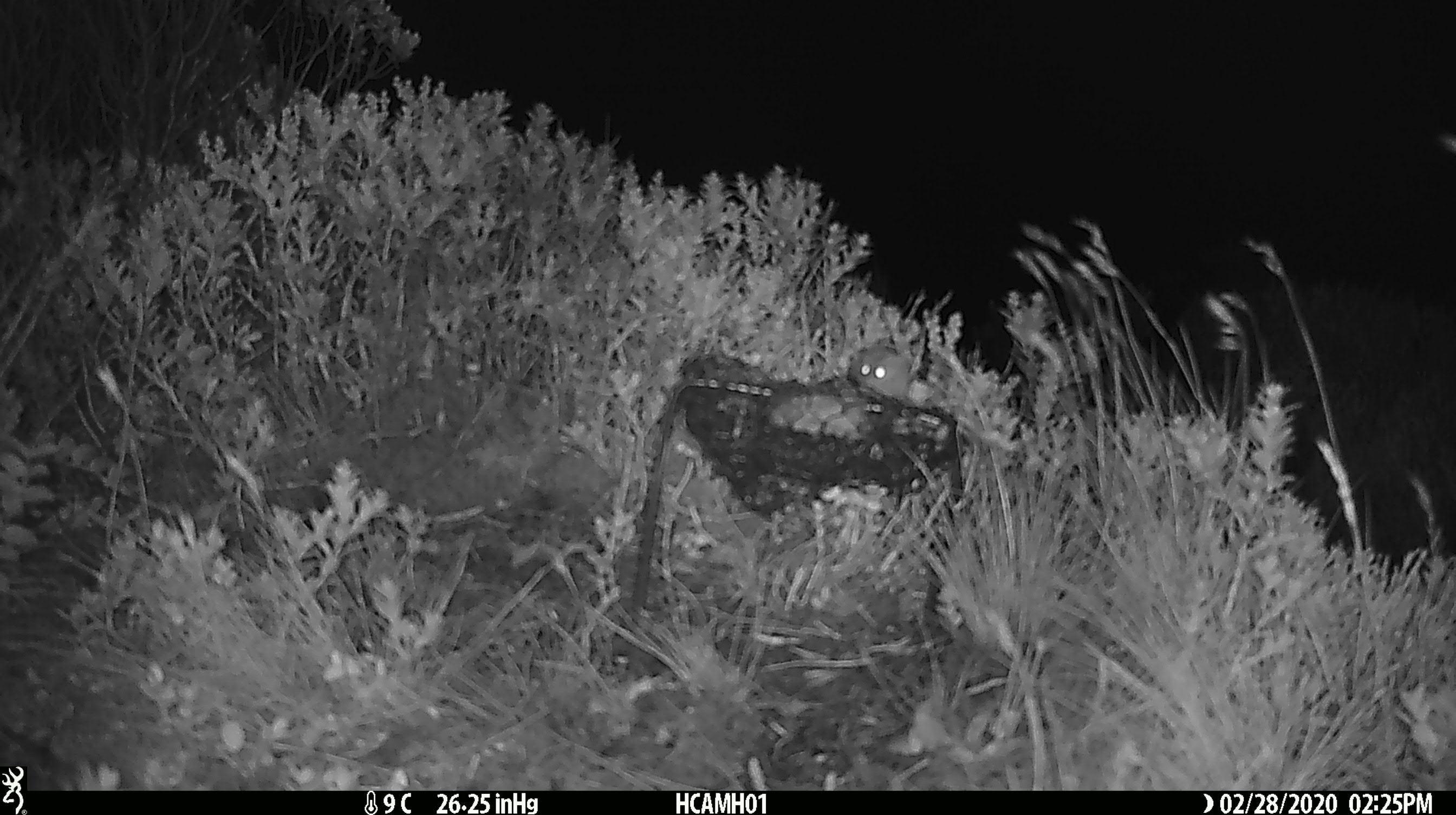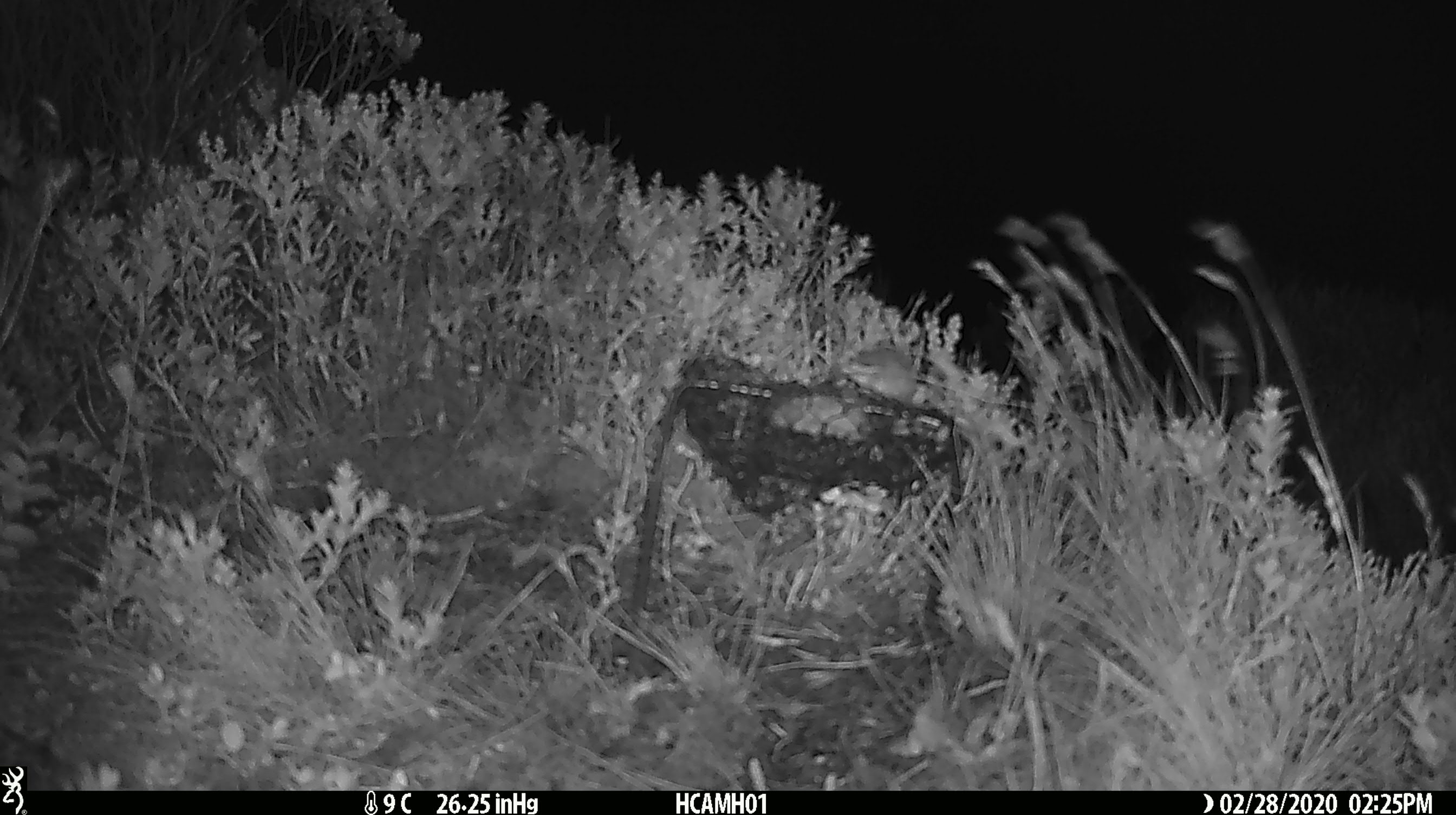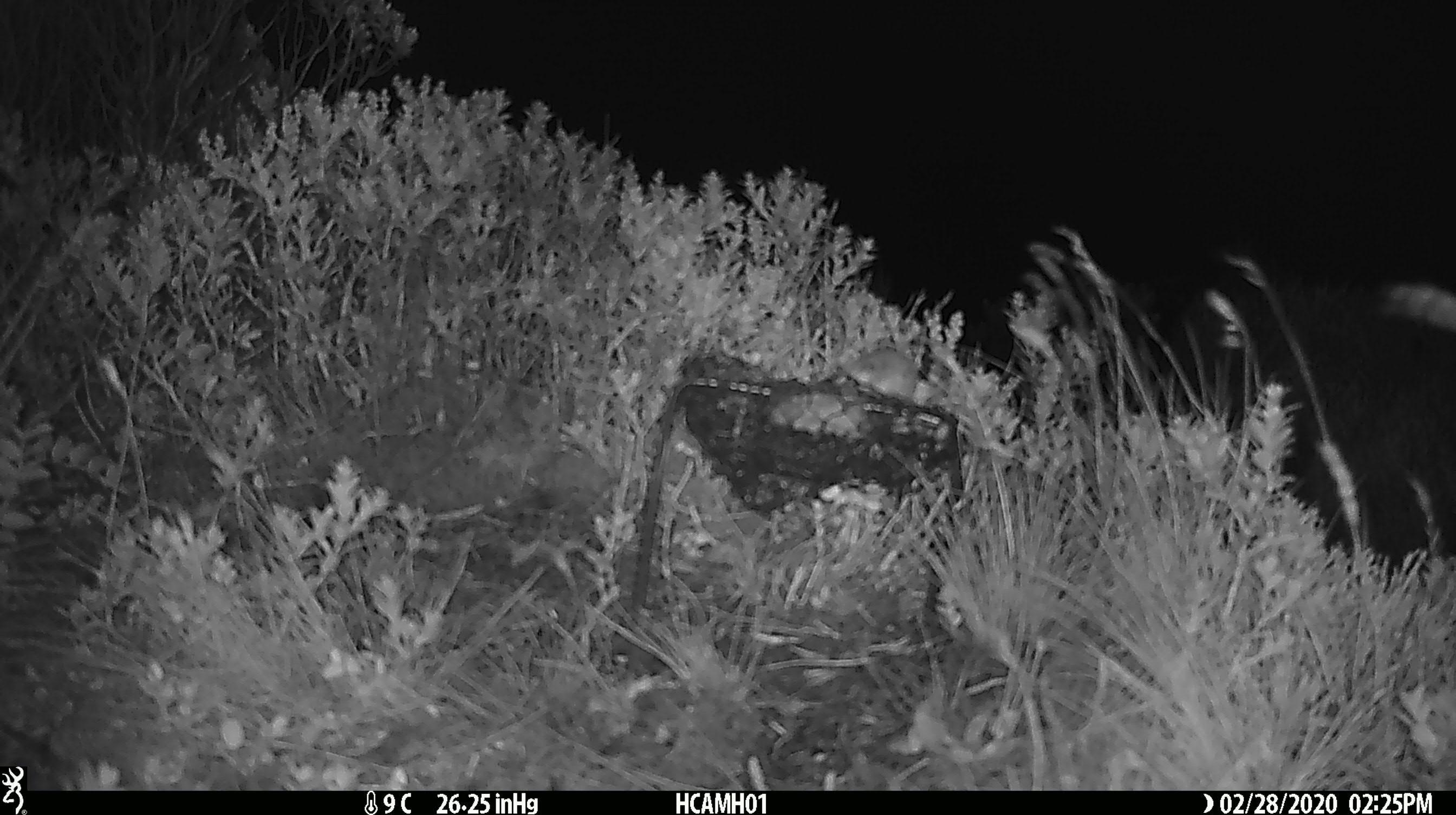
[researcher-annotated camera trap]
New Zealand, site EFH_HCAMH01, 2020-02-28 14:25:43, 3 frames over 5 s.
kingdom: Animalia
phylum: Chordata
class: Mammalia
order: Rodentia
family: Muridae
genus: Mus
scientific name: Mus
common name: mouse